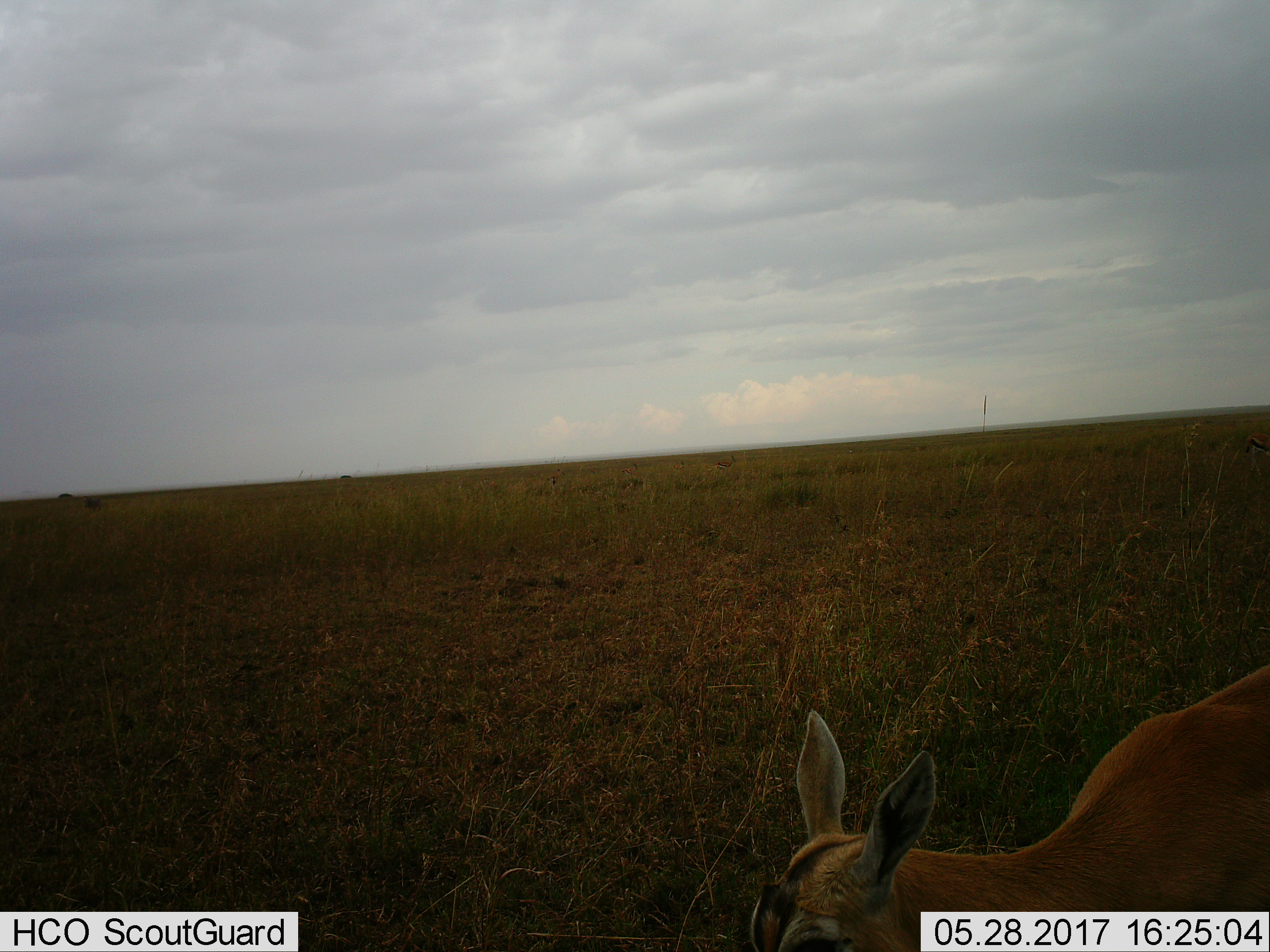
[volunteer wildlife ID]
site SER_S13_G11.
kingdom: Animalia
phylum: Chordata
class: Mammalia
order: Artiodactyla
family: Bovidae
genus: Eudorcas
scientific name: Eudorcas thomsonii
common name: thomson's gazelle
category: gazellethomsons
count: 1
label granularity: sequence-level